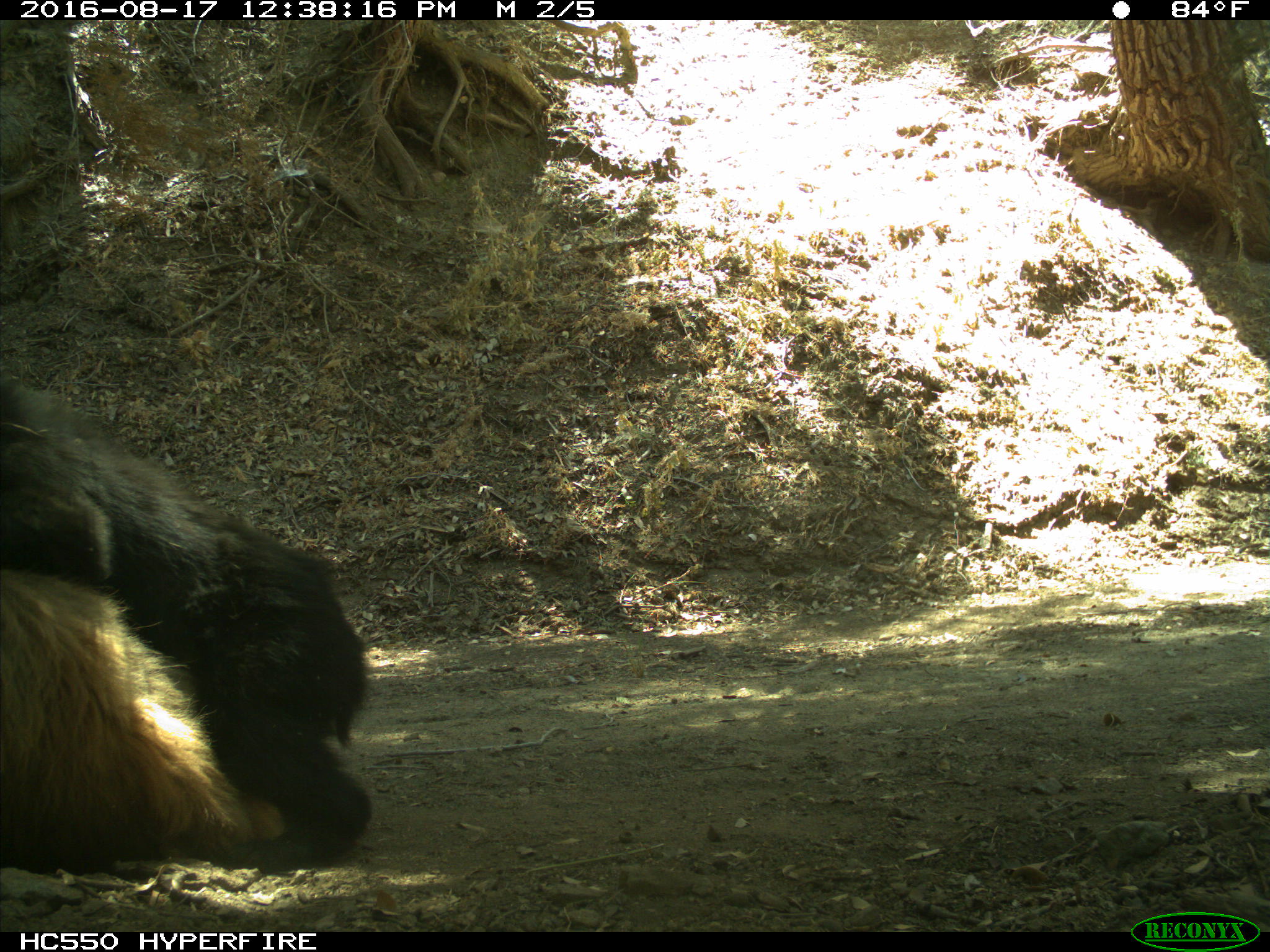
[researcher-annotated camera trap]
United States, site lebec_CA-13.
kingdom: Animalia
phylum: Chordata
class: Mammalia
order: Carnivora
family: Ursidae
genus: Ursus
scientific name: Ursus americanus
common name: american black bear